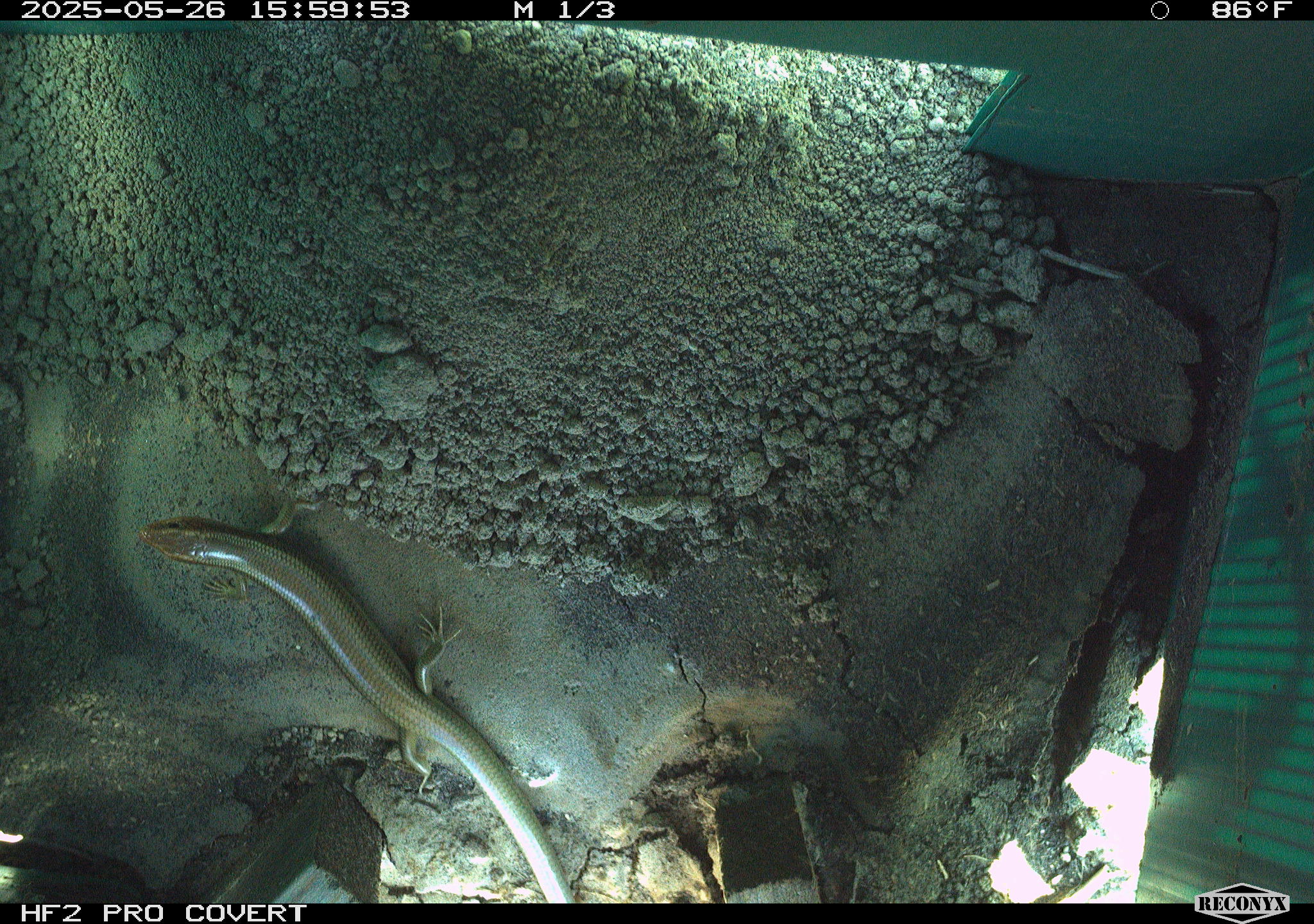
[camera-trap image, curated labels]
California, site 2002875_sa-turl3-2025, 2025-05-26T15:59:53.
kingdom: Animalia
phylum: Chordata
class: Reptilia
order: Squamata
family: Scincidae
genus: Plestiodon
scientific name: Plestiodon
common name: blue-tailed skinks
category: plestiodon species